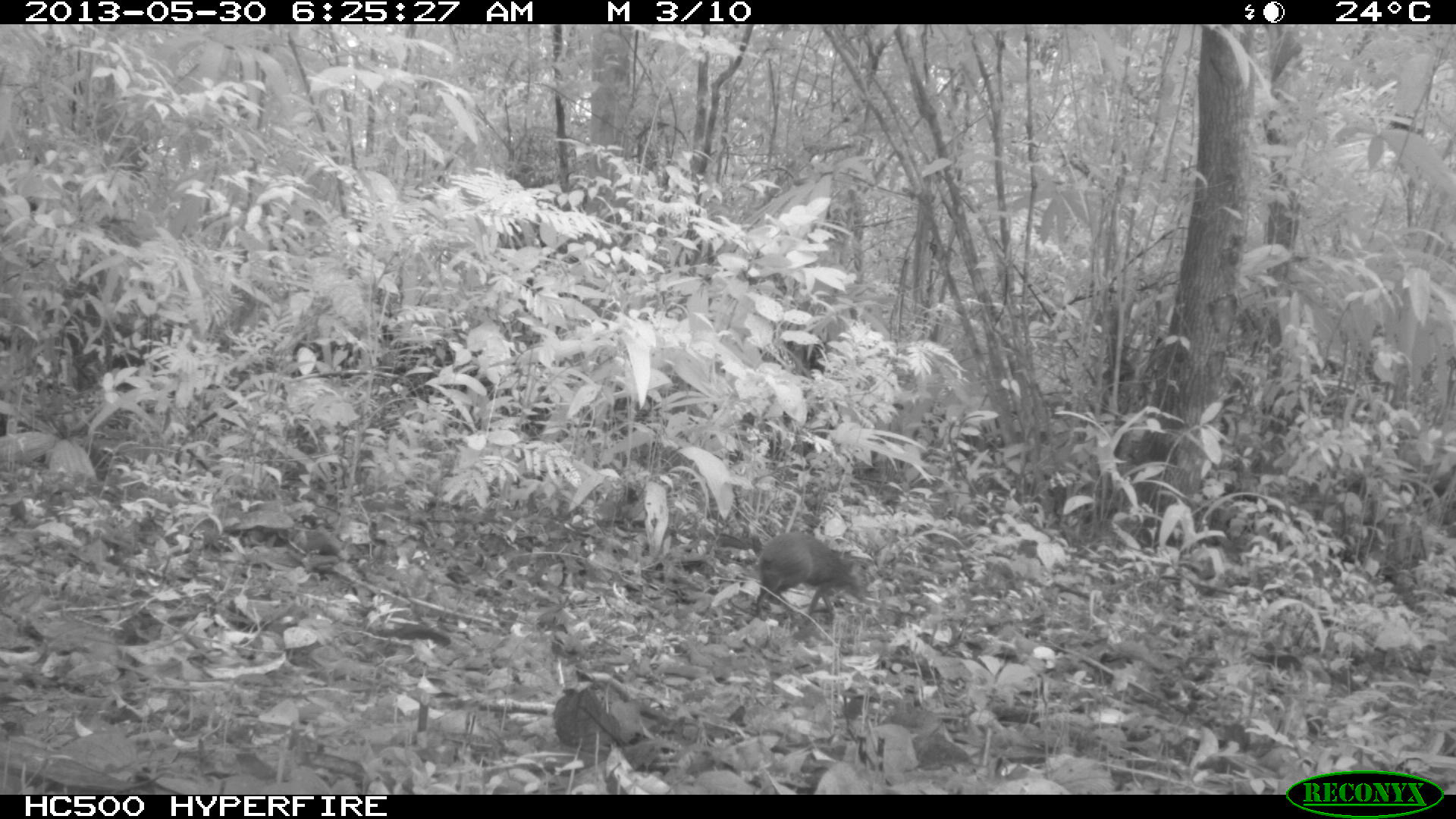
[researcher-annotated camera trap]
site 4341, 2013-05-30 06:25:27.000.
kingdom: Animalia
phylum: Chordata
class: Mammalia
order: Rodentia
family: Dasyproctidae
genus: Dasyprocta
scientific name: Dasyprocta punctata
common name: central american agouti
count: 1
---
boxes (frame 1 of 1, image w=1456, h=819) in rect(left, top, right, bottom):
dasyprocta punctata: rect(755, 531, 868, 620)